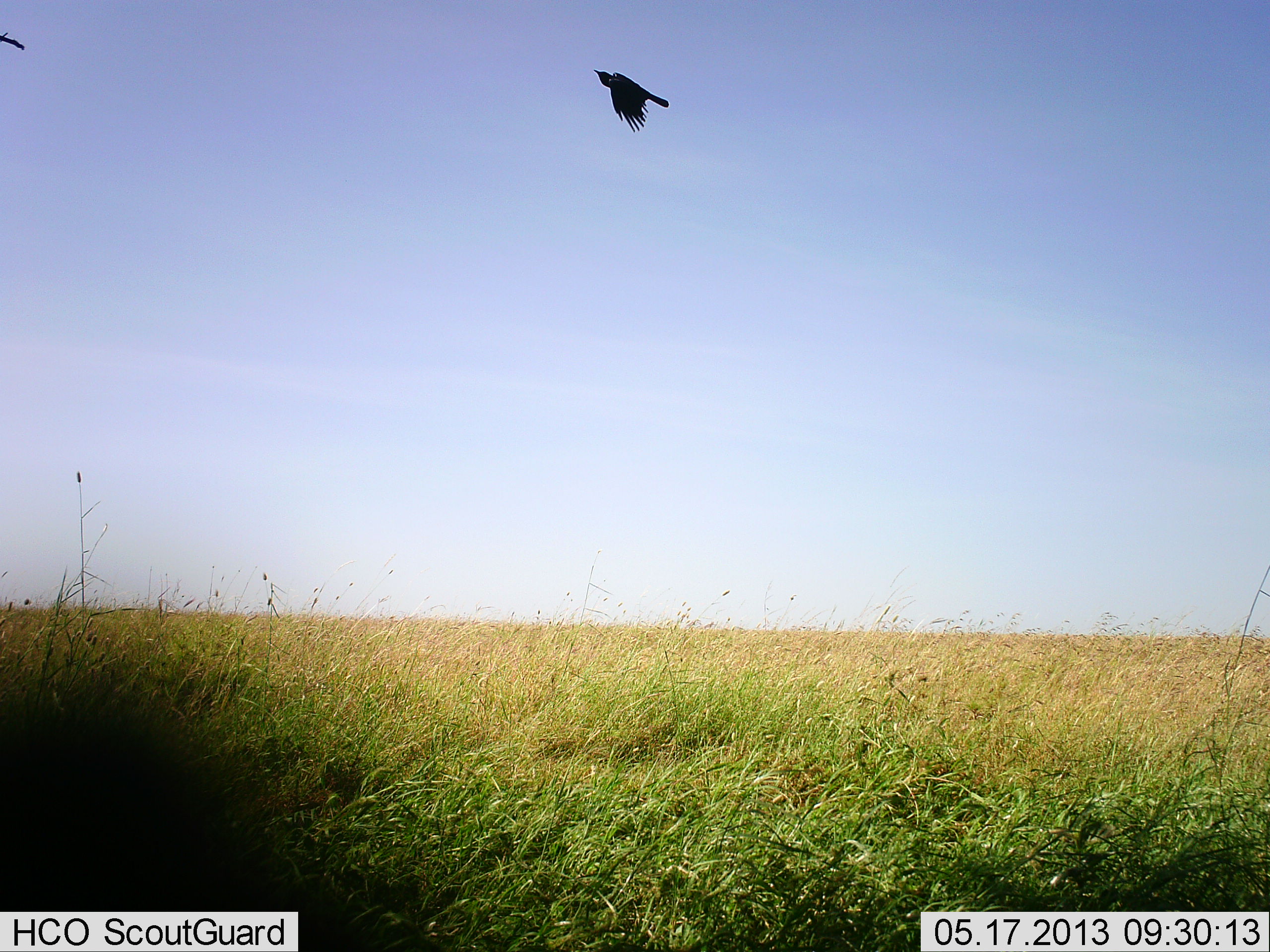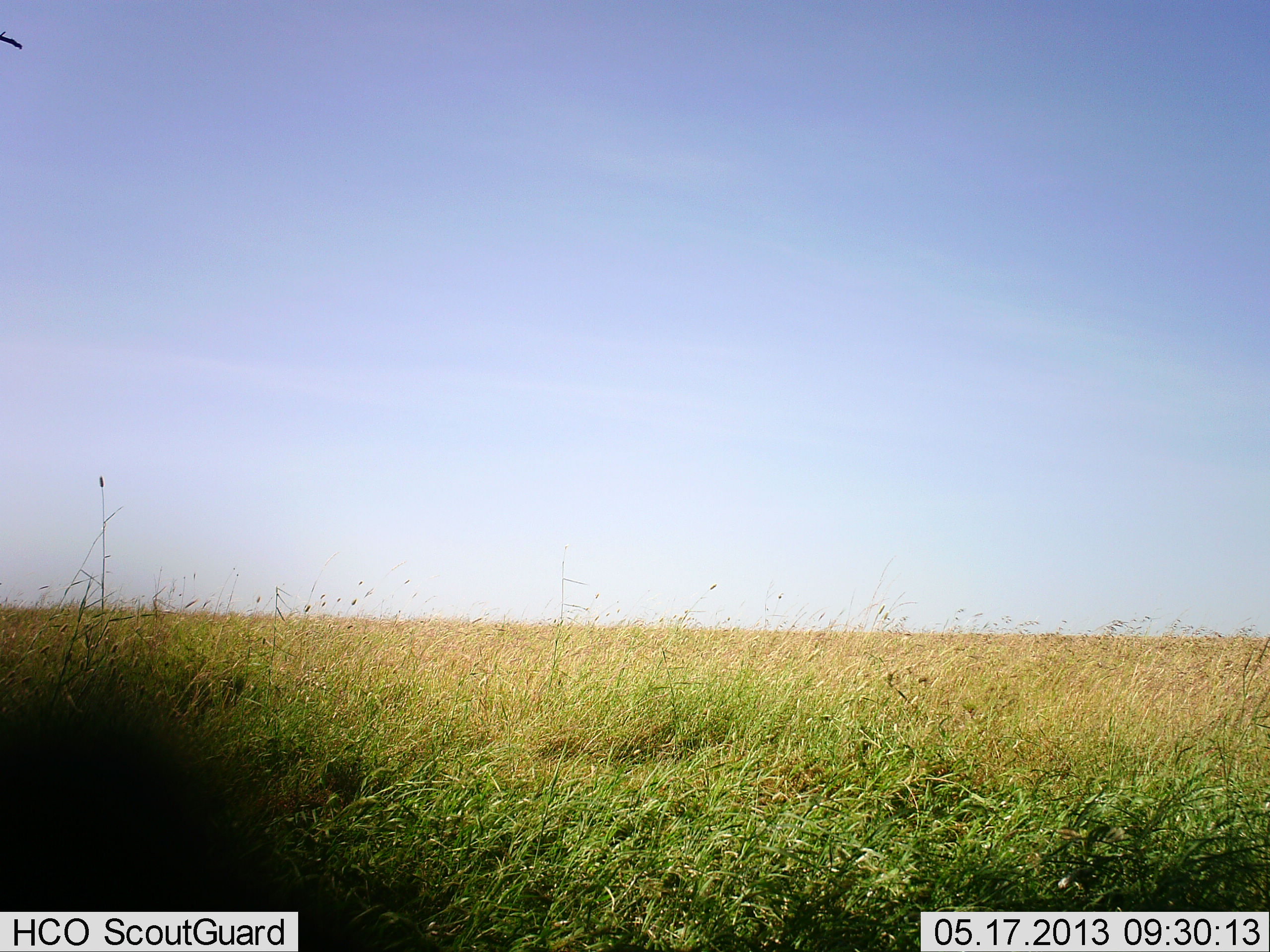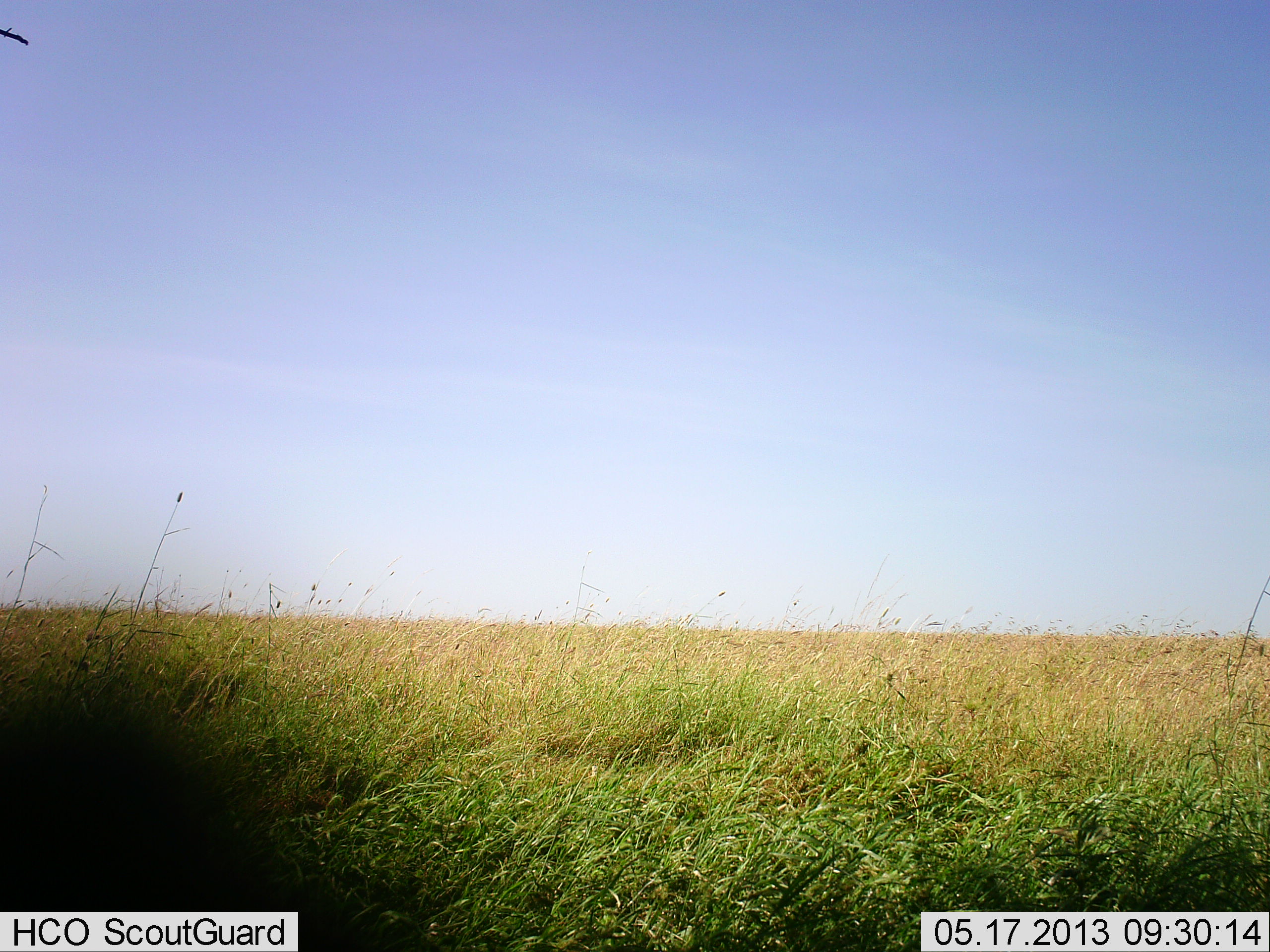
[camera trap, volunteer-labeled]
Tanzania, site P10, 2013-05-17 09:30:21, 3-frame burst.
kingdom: Animalia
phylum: Chordata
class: Aves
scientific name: Aves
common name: bird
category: otherbird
Otherbird (bird) (Aves), count 1. Behavior (volunteer vote fractions): standing 0%, resting 0%, moving 100%, interacting 0%. Young present (vote fraction): 0%. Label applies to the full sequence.